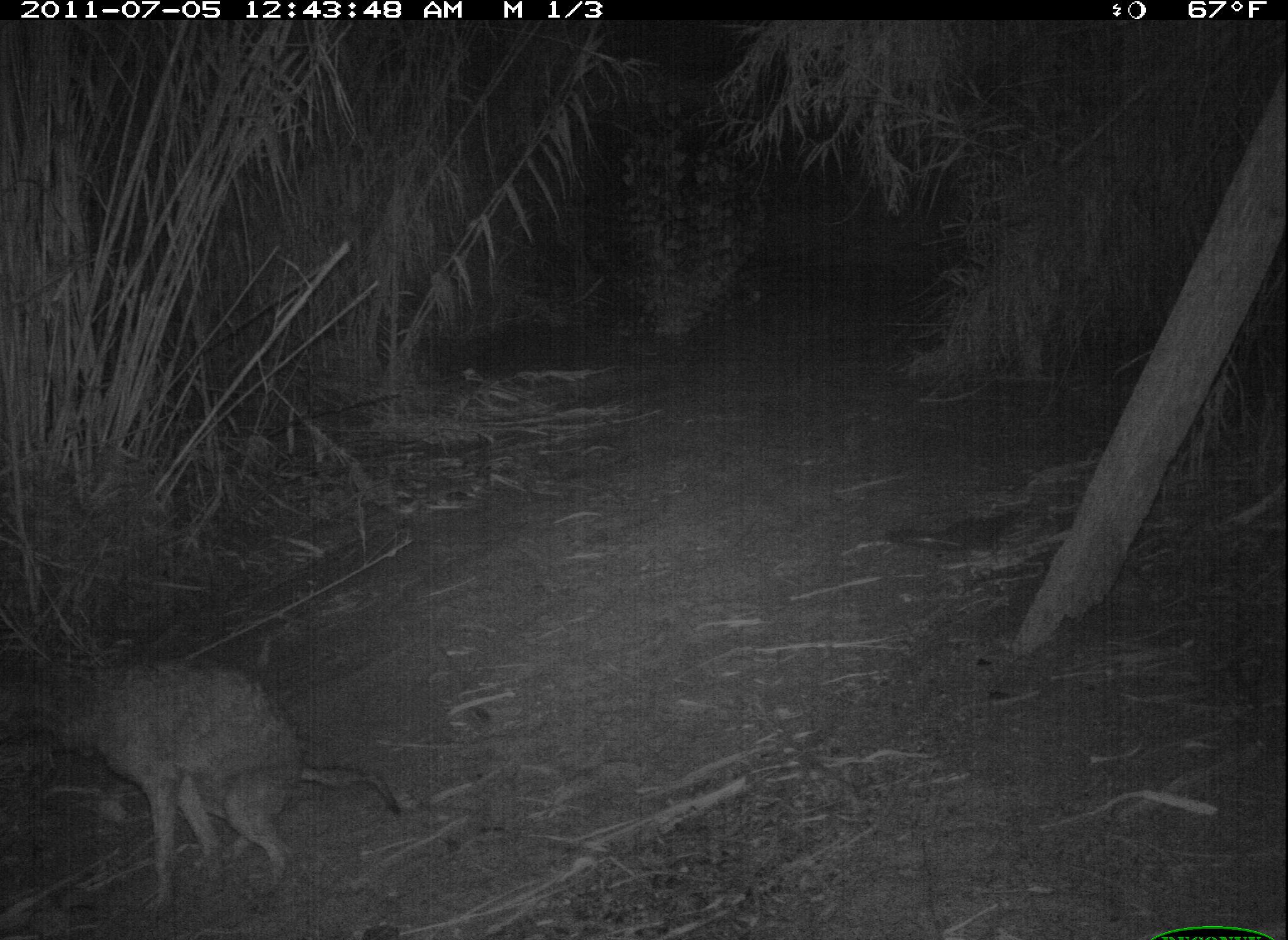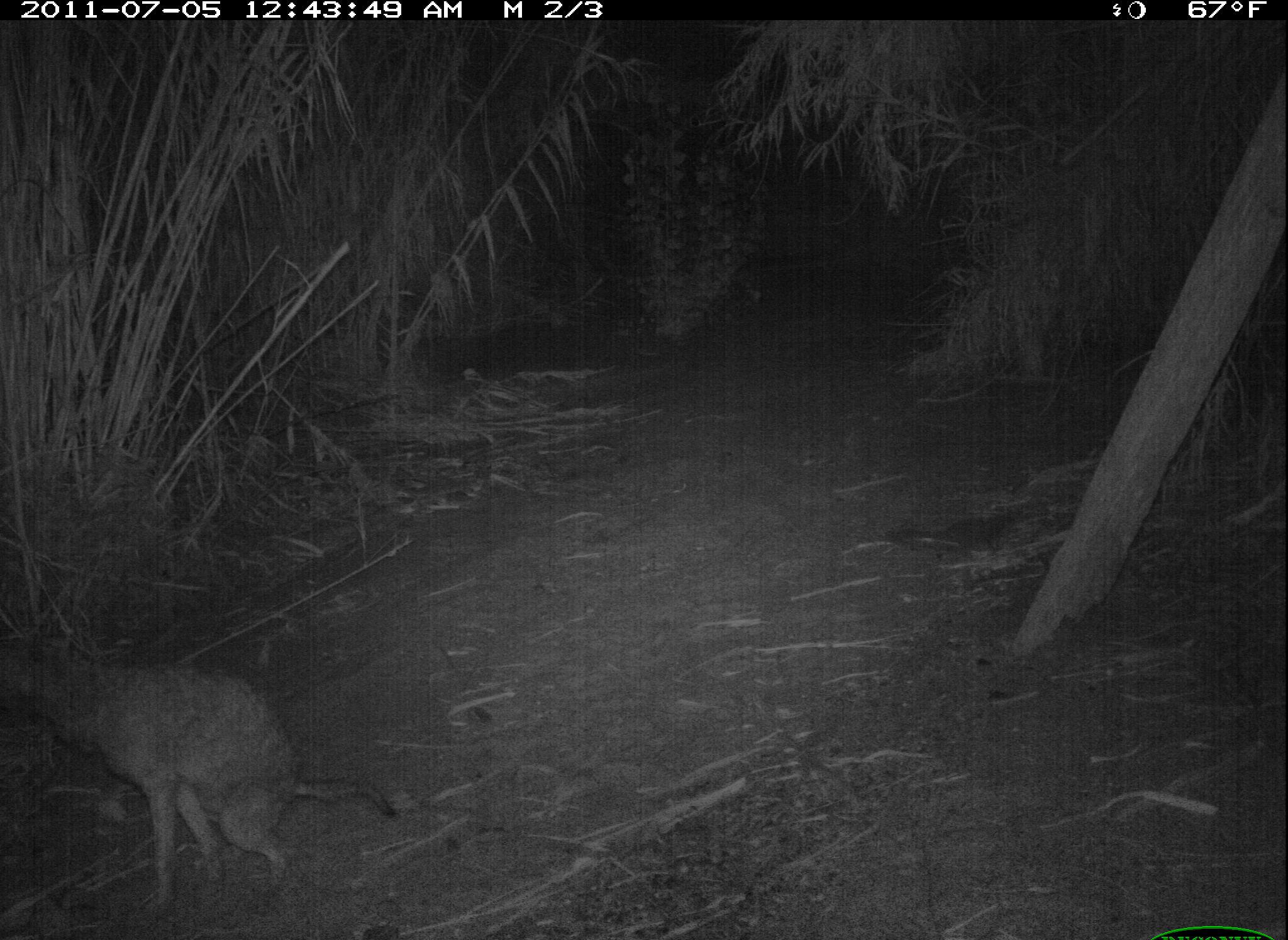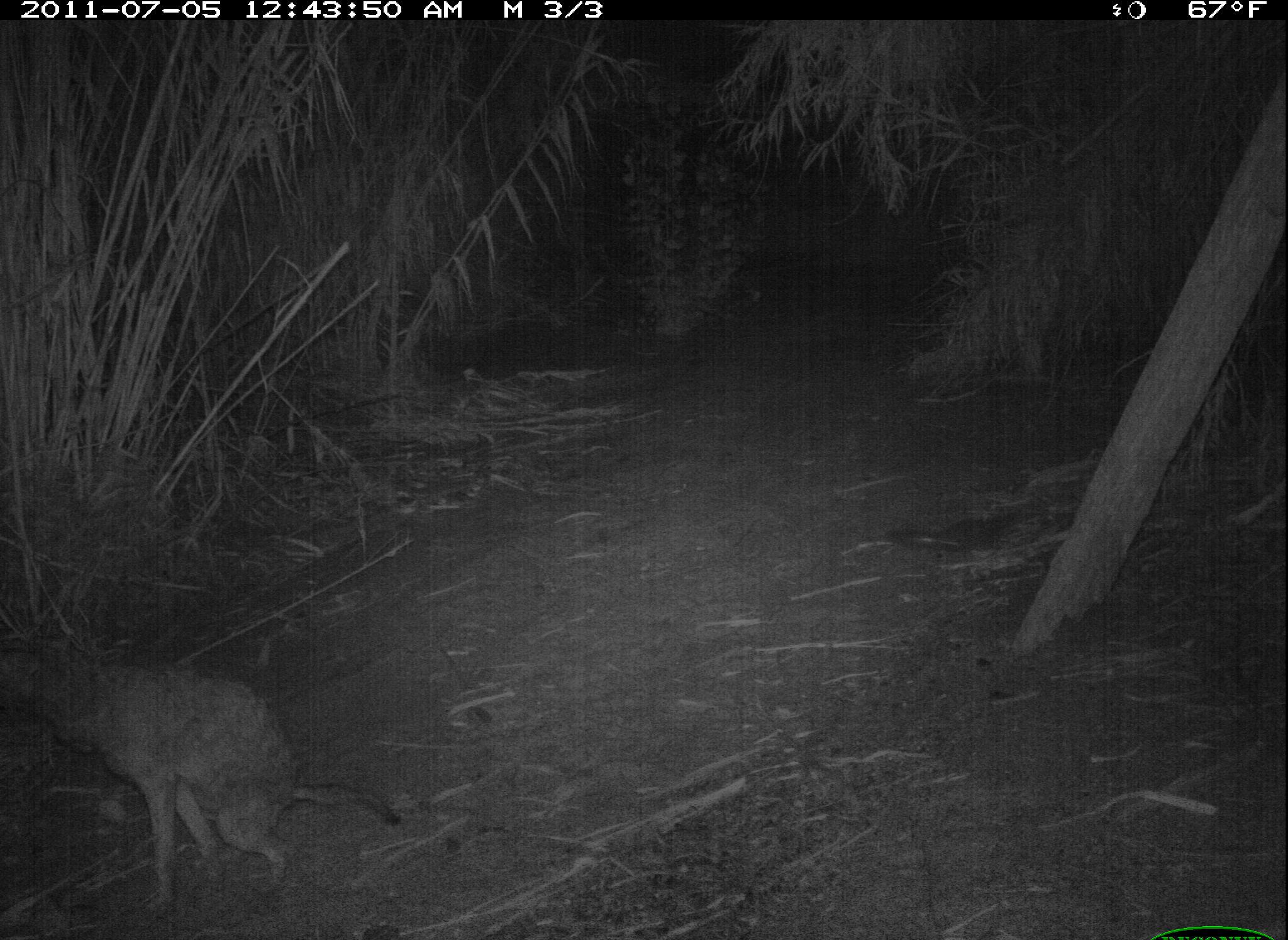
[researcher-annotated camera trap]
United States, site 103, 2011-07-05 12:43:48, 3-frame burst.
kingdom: Animalia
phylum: Chordata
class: Mammalia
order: Carnivora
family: Canidae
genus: Canis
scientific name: Canis latrans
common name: coyote